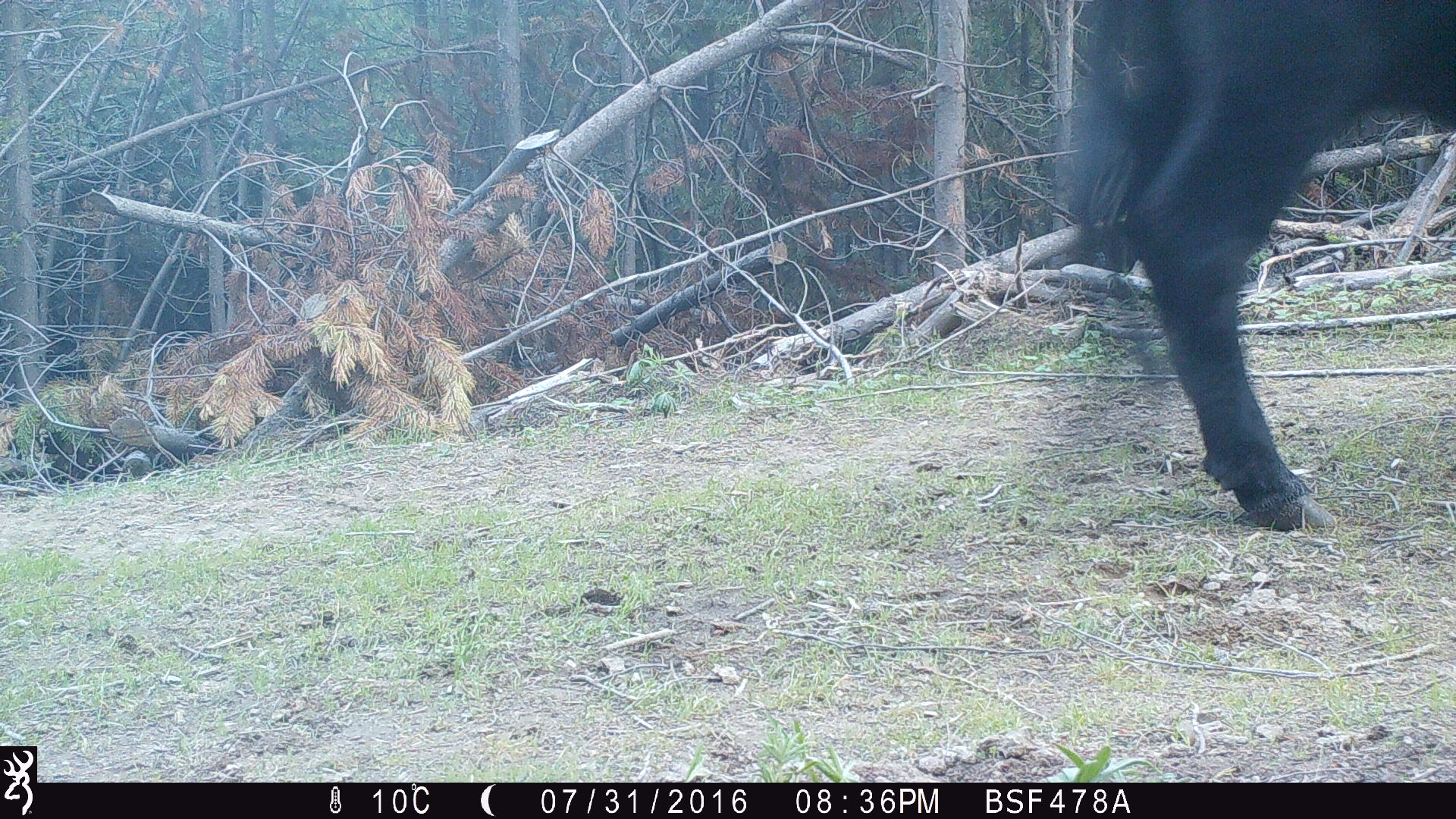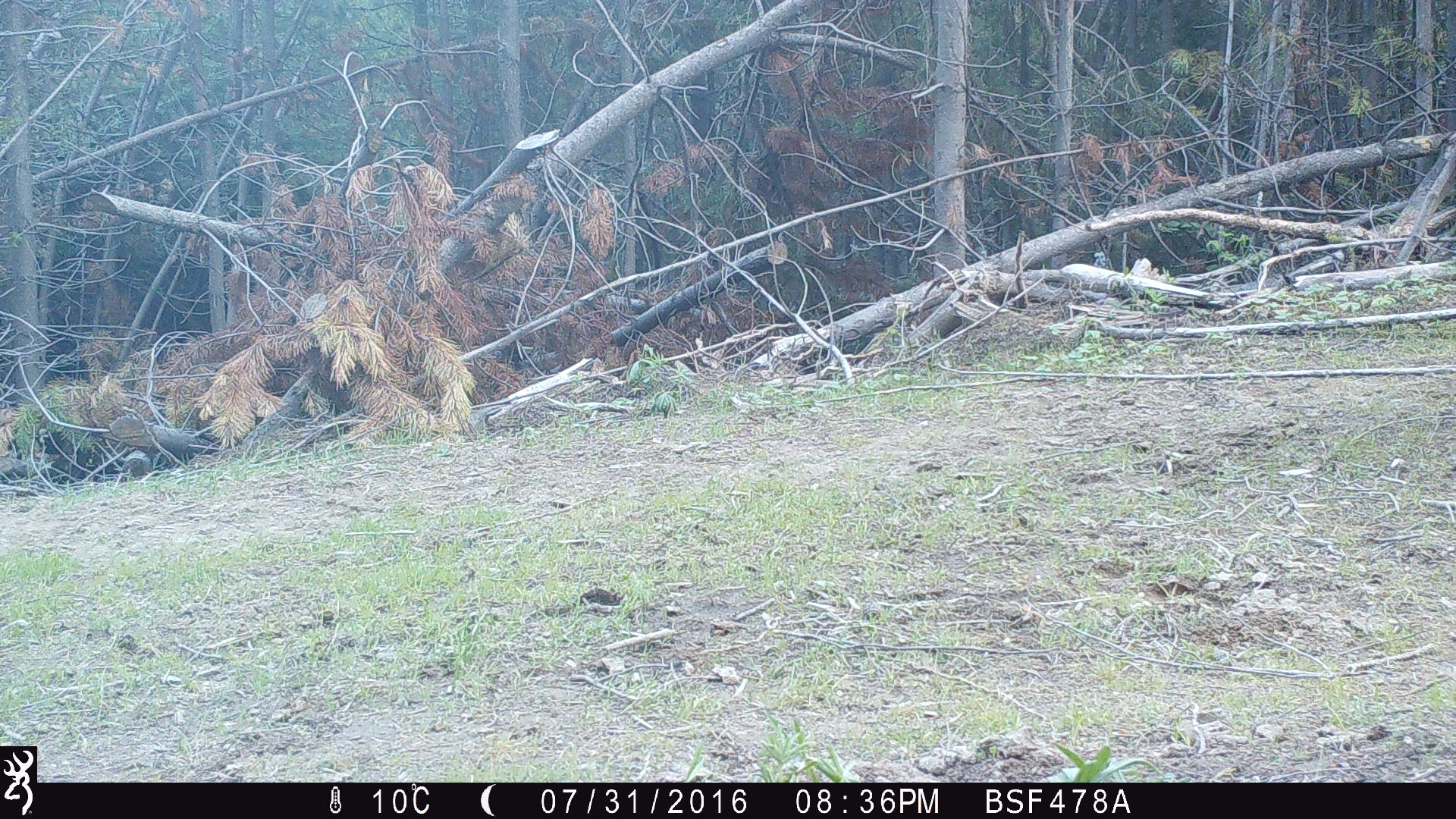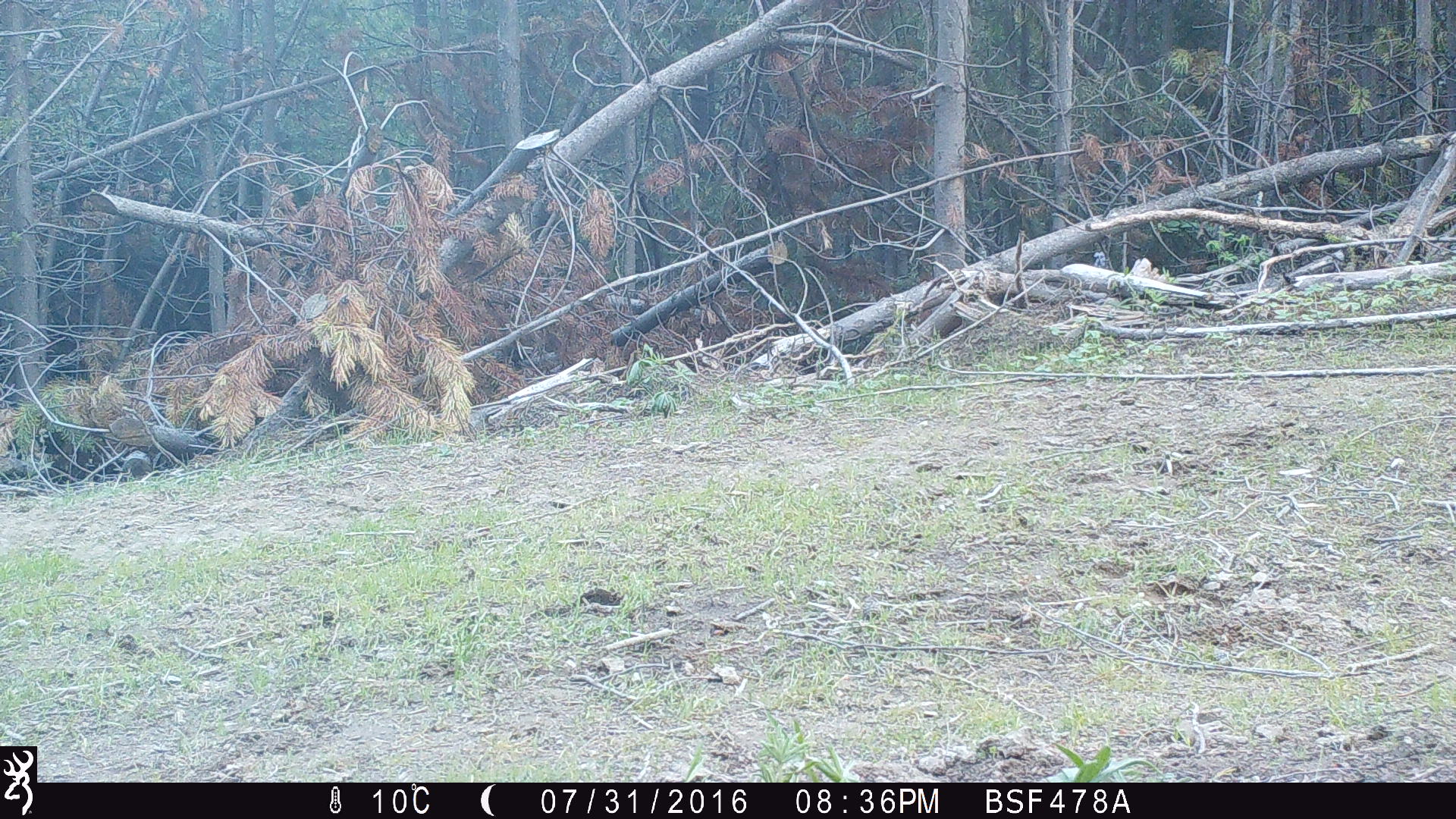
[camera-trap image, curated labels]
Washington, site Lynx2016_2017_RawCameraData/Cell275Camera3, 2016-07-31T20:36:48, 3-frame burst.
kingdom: Animalia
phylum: Chordata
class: Mammalia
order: Artiodactyla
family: Bovidae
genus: Bos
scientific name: Bos taurus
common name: domestic cattle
Domestic cattle (Bos taurus). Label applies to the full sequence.